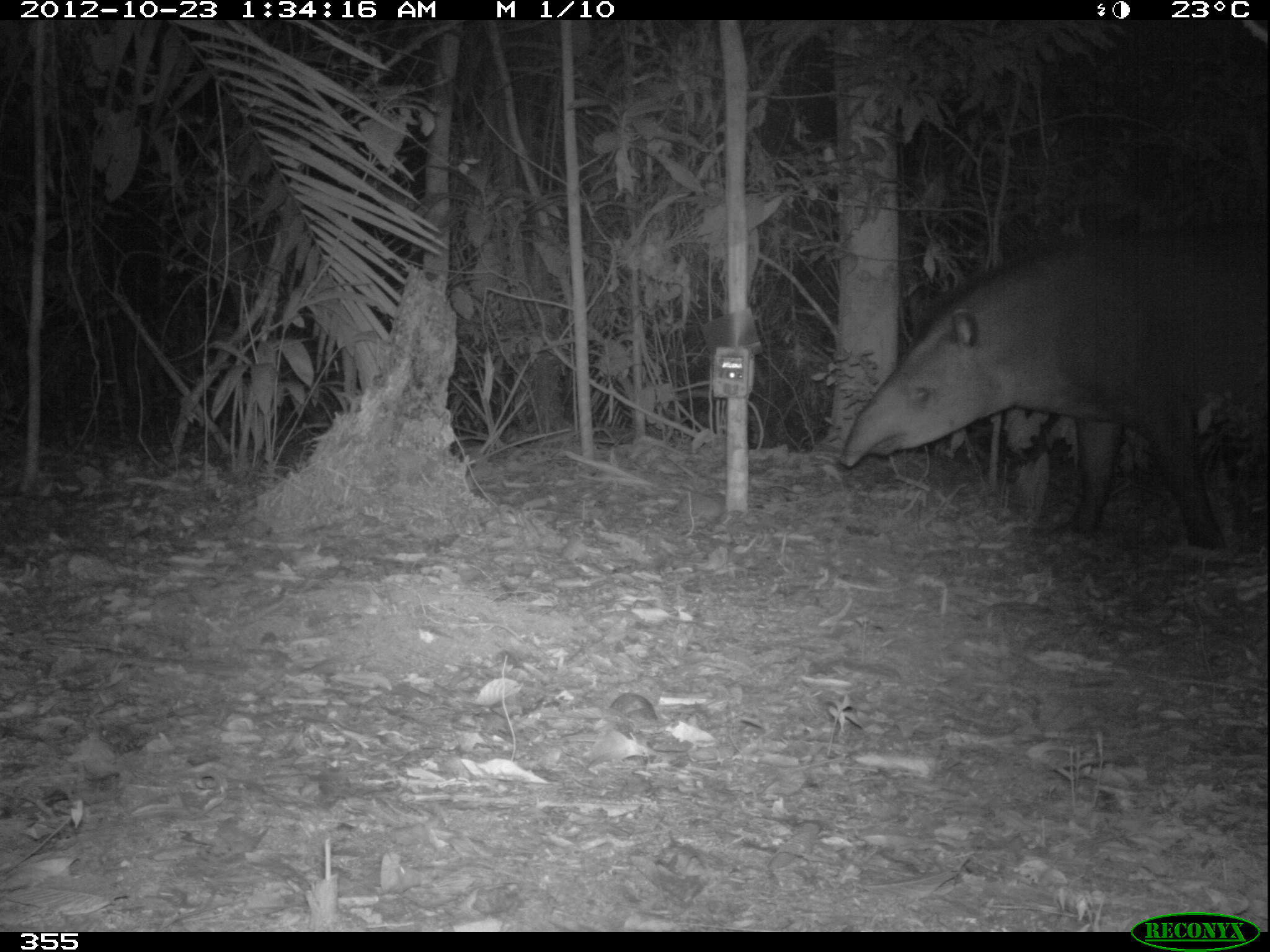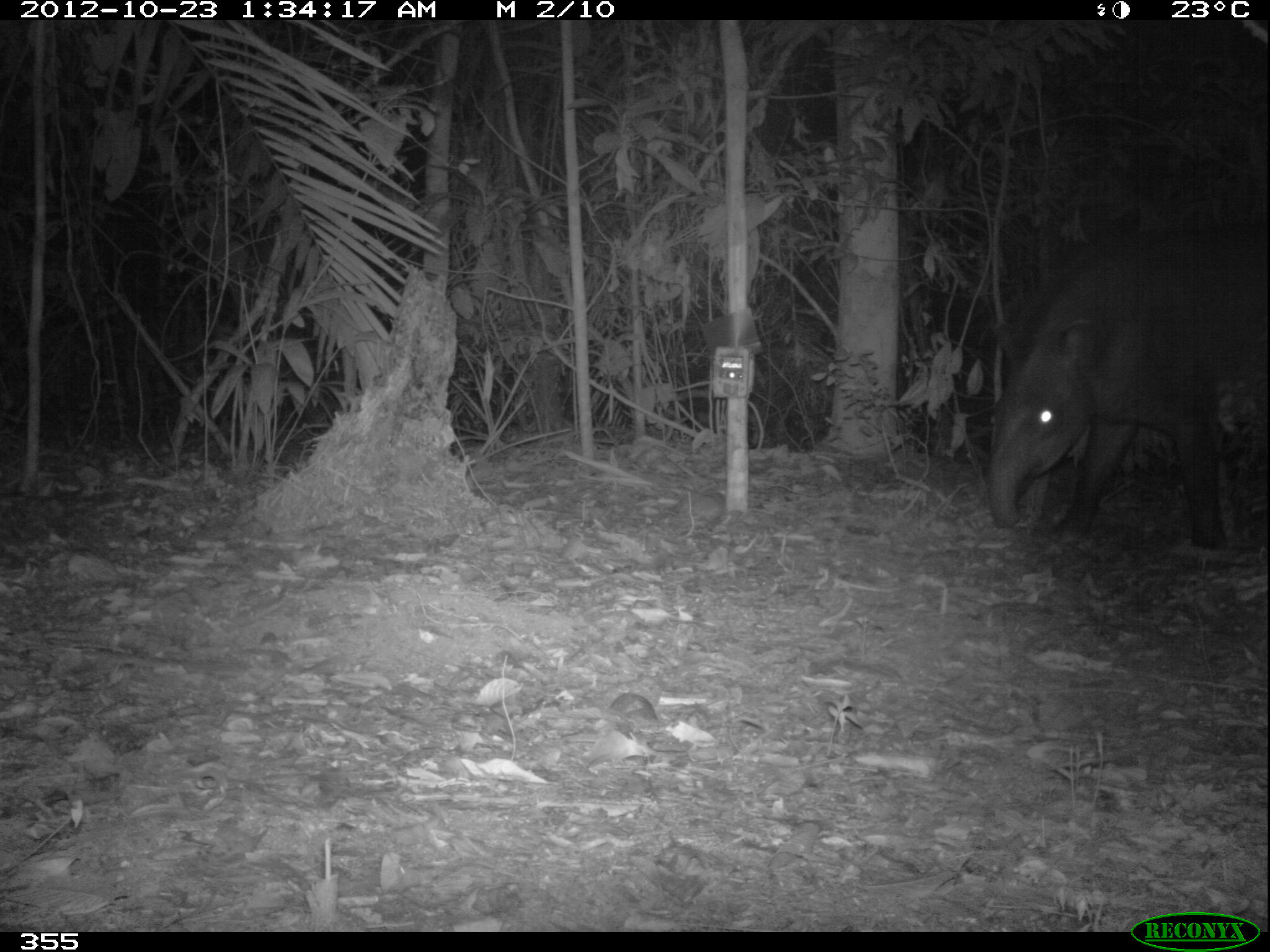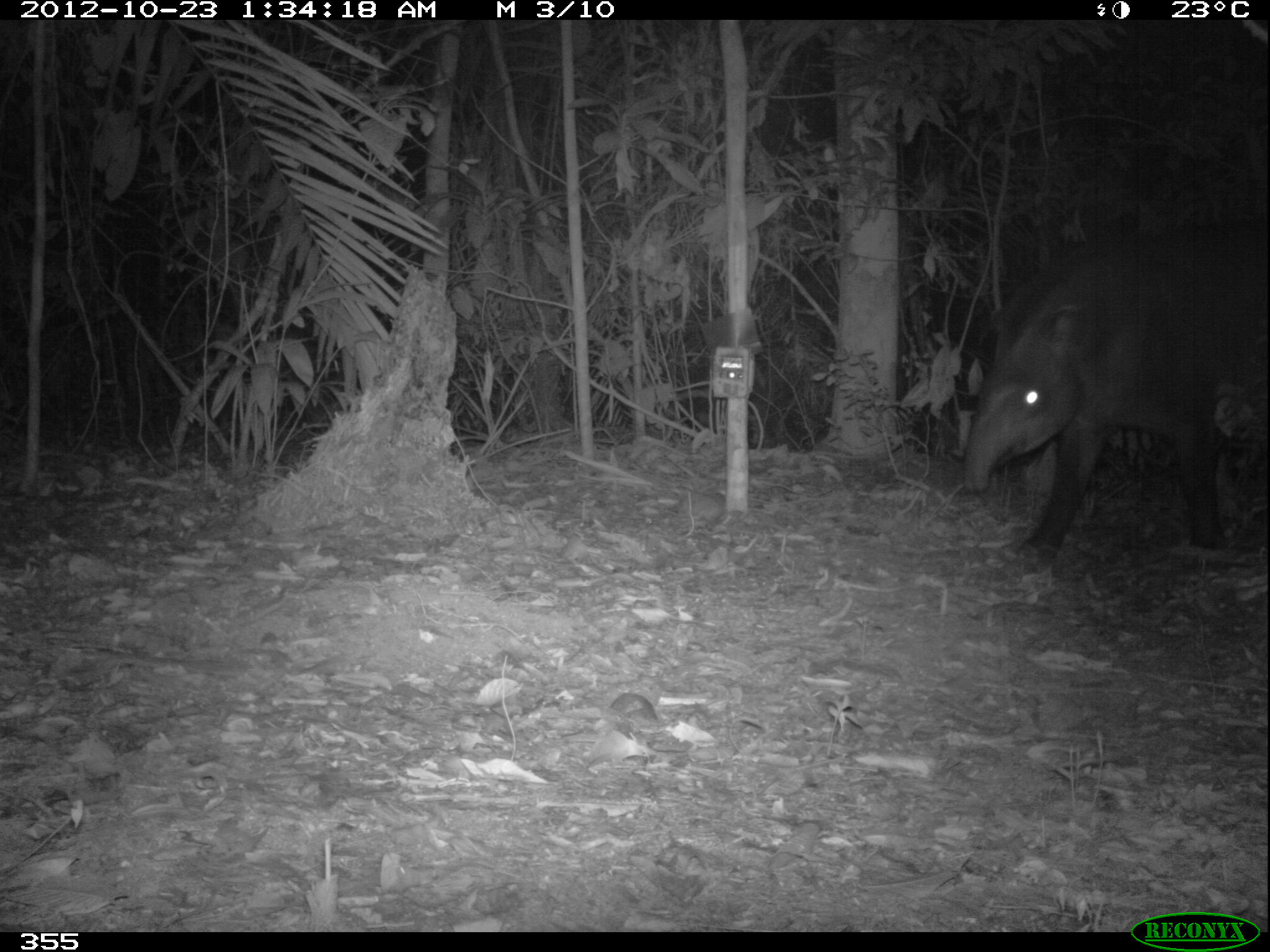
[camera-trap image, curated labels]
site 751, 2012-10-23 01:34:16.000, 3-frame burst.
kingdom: Animalia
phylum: Chordata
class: Mammalia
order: Perissodactyla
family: Tapiridae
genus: Tapirus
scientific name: Tapirus terrestris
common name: south american tapir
Tapirus terrestris (south american tapir).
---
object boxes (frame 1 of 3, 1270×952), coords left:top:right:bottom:
tapirus terrestris: 830:217:1263:553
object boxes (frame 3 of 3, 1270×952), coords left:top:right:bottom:
tapirus terrestris: 956:226:1268:566